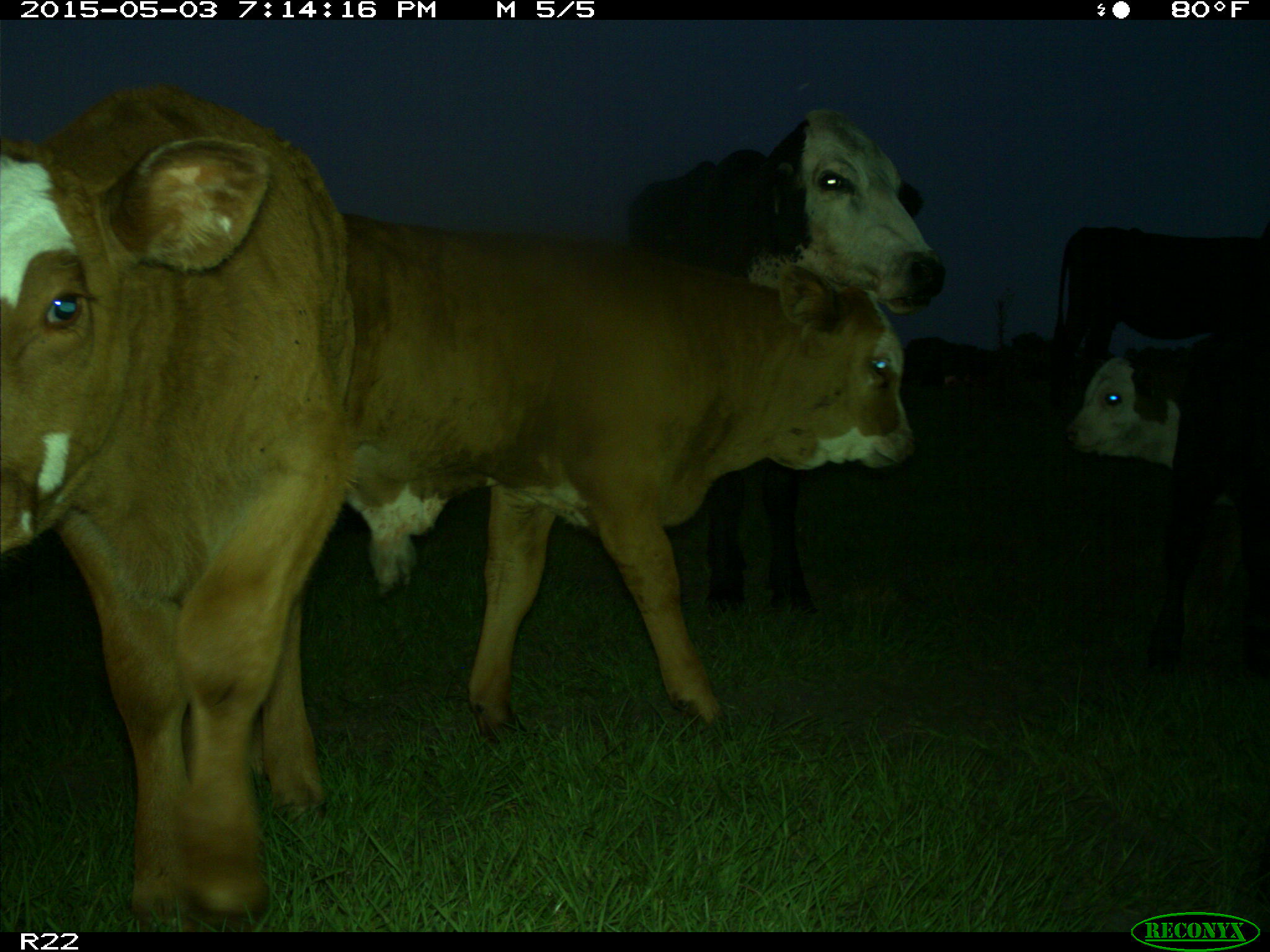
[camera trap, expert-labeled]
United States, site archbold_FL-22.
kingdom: Animalia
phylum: Chordata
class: Mammalia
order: Artiodactyla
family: Bovidae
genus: Bos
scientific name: Bos taurus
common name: domestic cow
Bos taurus (domestic cow).